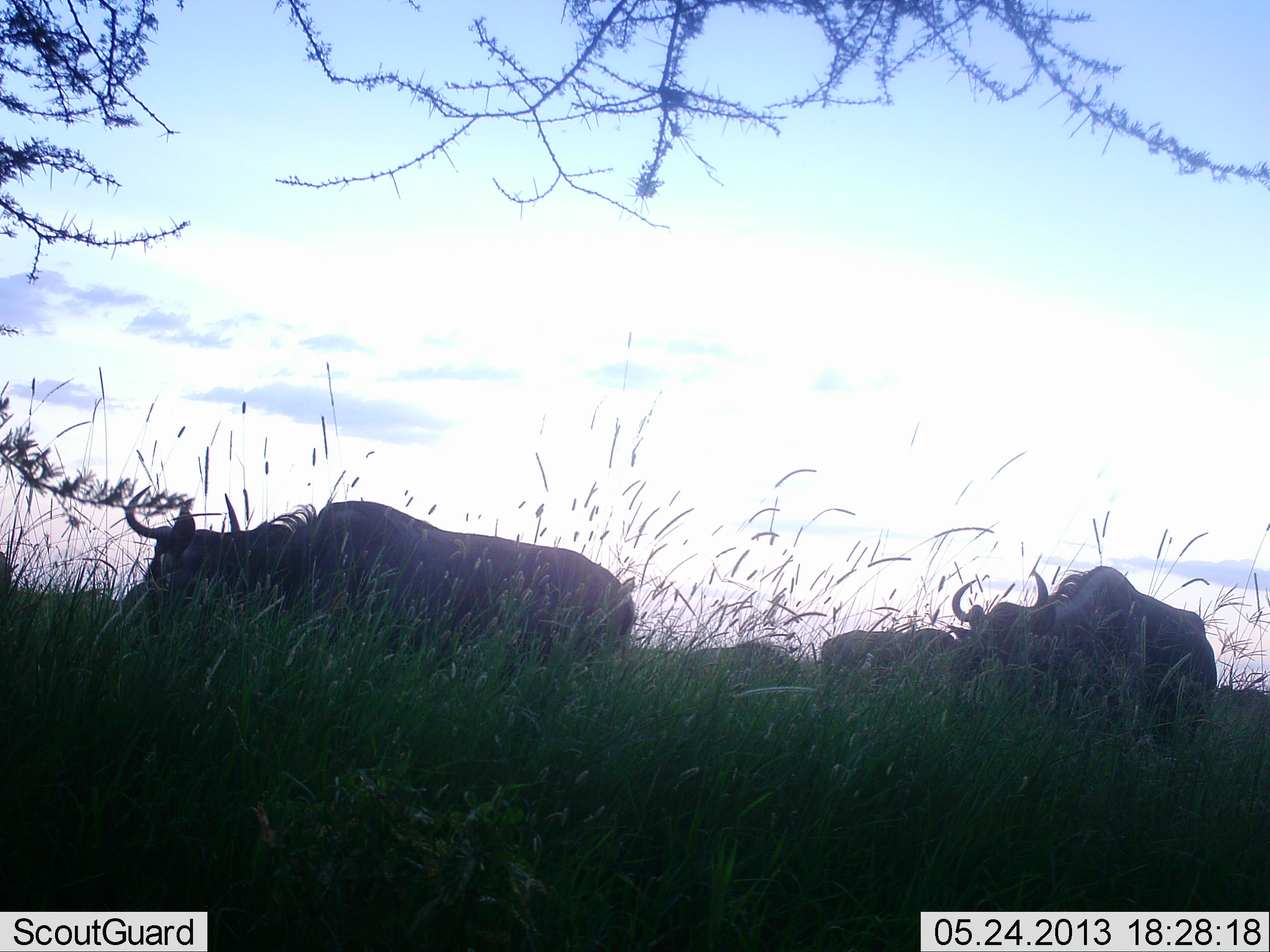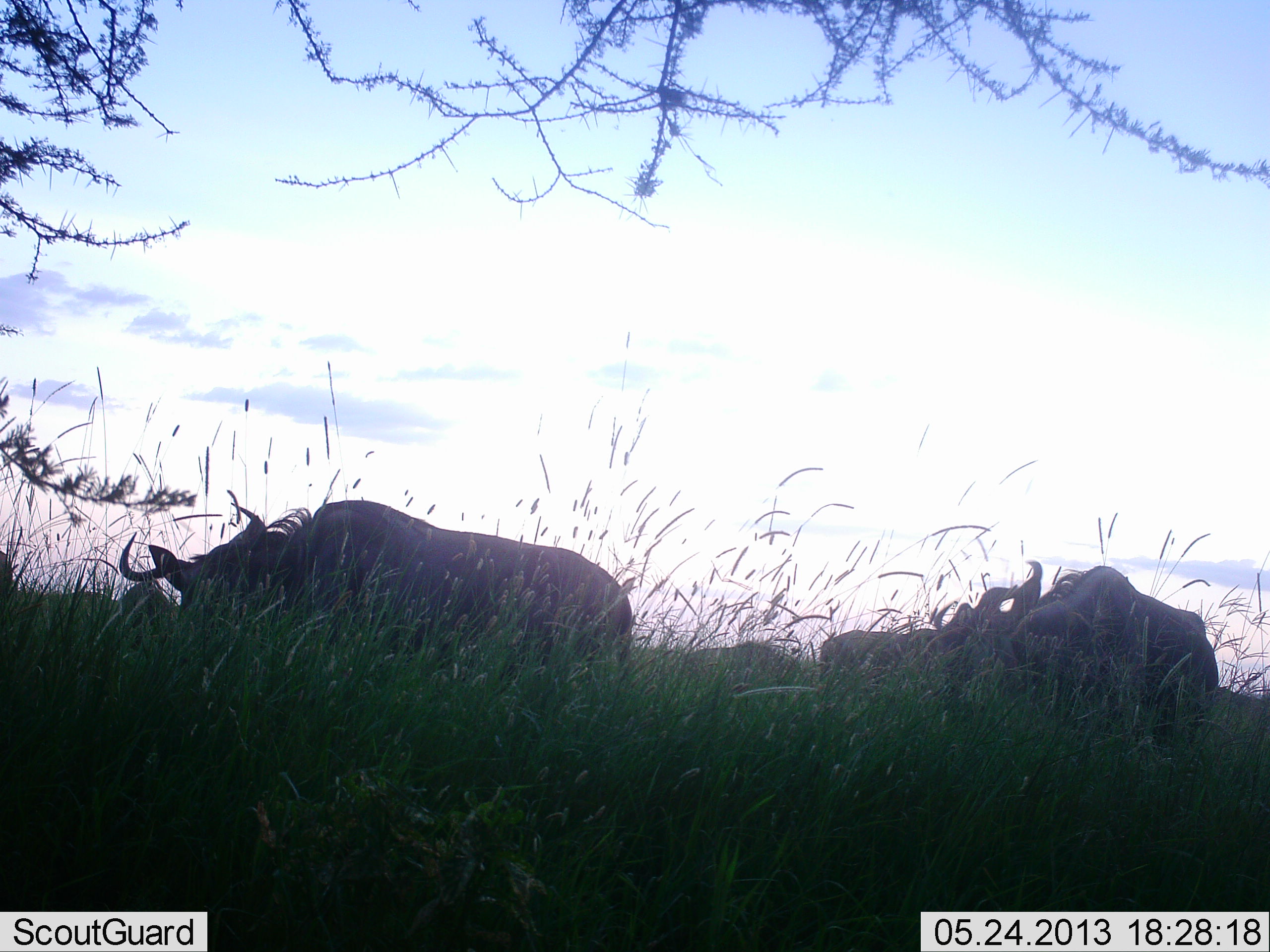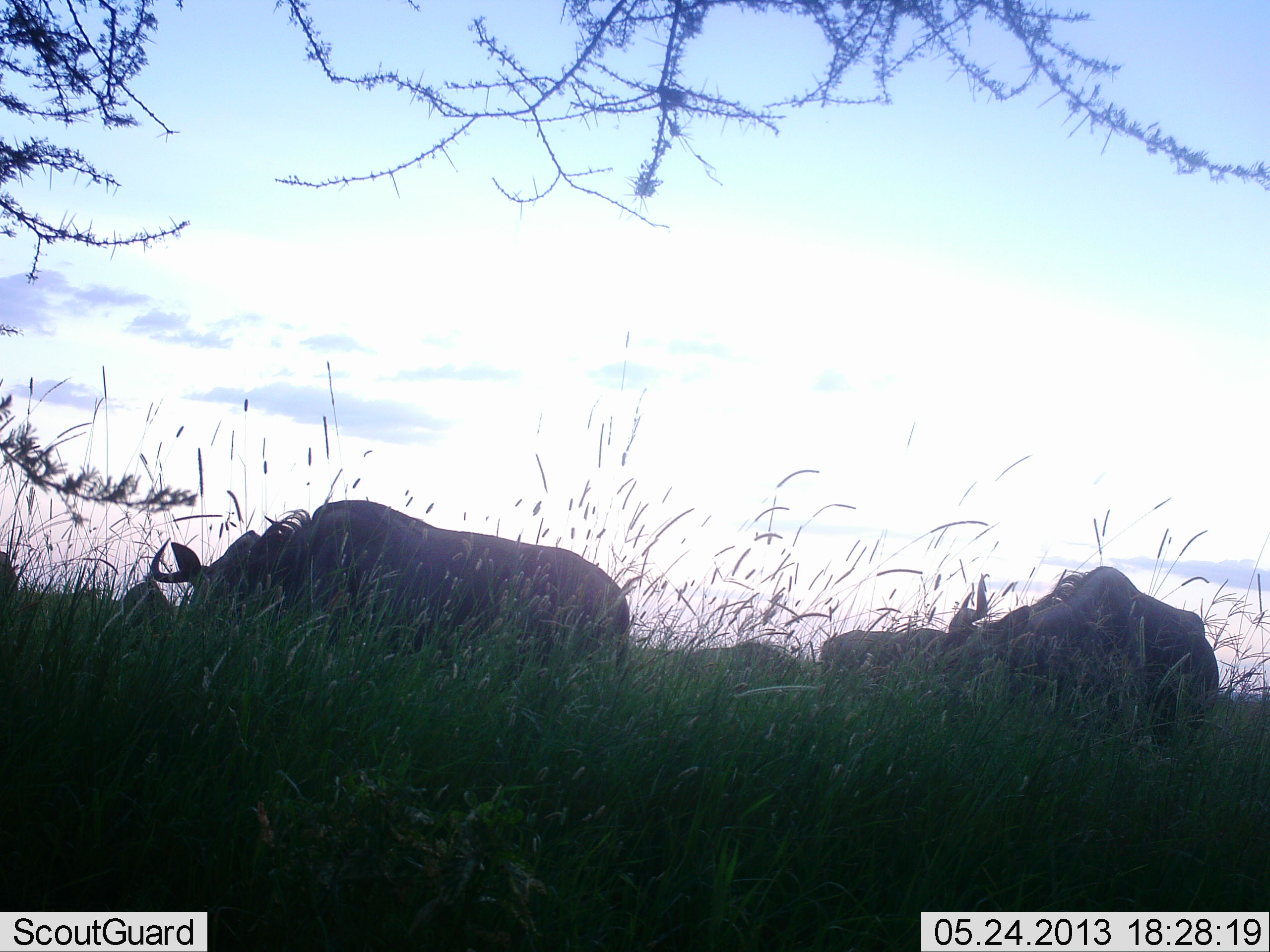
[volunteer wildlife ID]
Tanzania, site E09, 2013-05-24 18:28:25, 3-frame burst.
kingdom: Animalia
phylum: Chordata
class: Mammalia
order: Artiodactyla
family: Bovidae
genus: Connochaetes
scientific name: Connochaetes taurinus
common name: blue wildebeest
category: wildebeest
Wildebeest (blue wildebeest) (Connochaetes taurinus), count 4. Behavior (volunteer vote fractions): standing 27%, resting 9%, moving 0%, interacting 0%. Young present (vote fraction): 0%. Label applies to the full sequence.